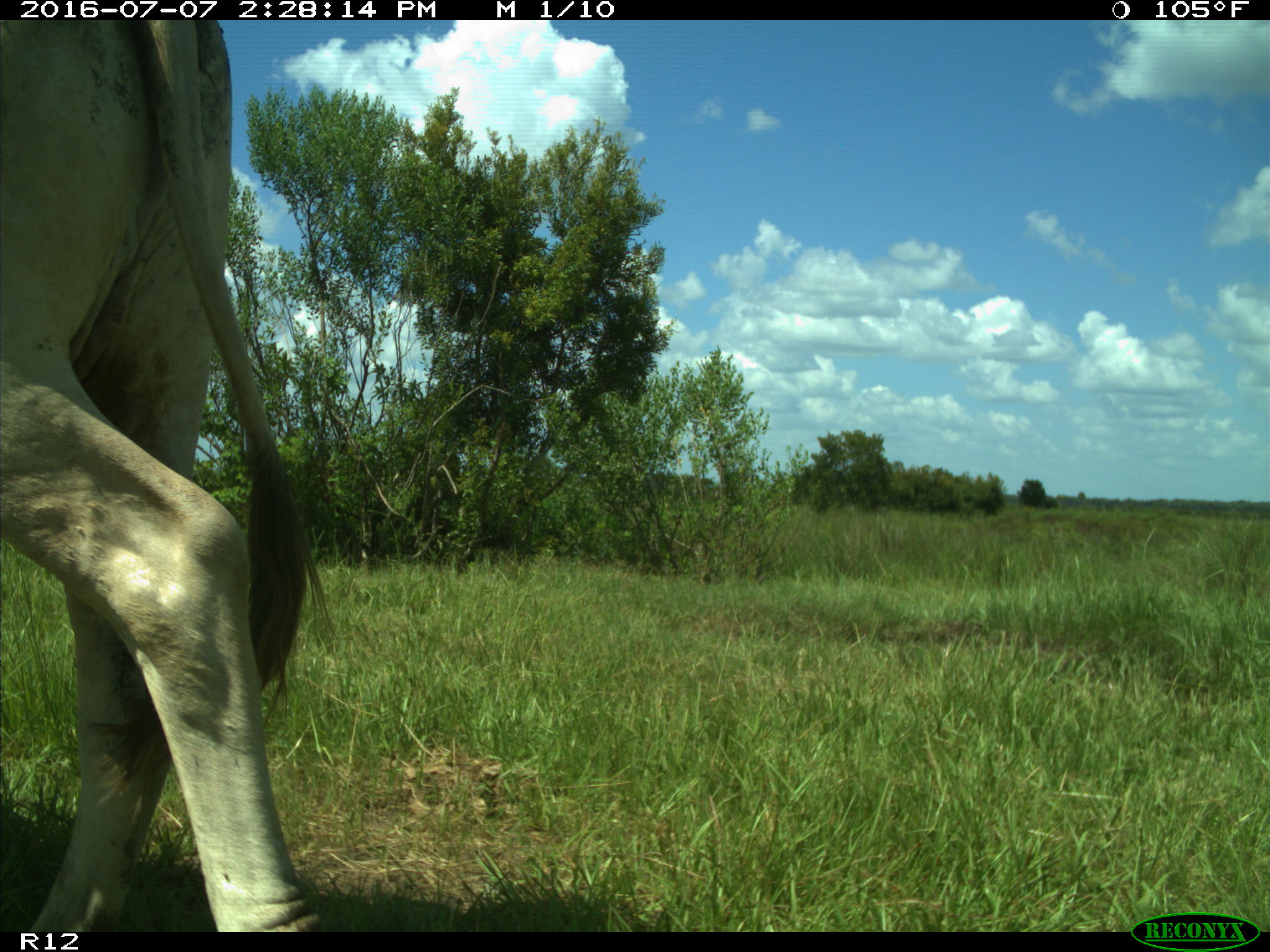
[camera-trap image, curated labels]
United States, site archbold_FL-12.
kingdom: Animalia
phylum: Chordata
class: Mammalia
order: Artiodactyla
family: Bovidae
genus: Bos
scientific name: Bos taurus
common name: domestic cow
Bos taurus (domestic cow).